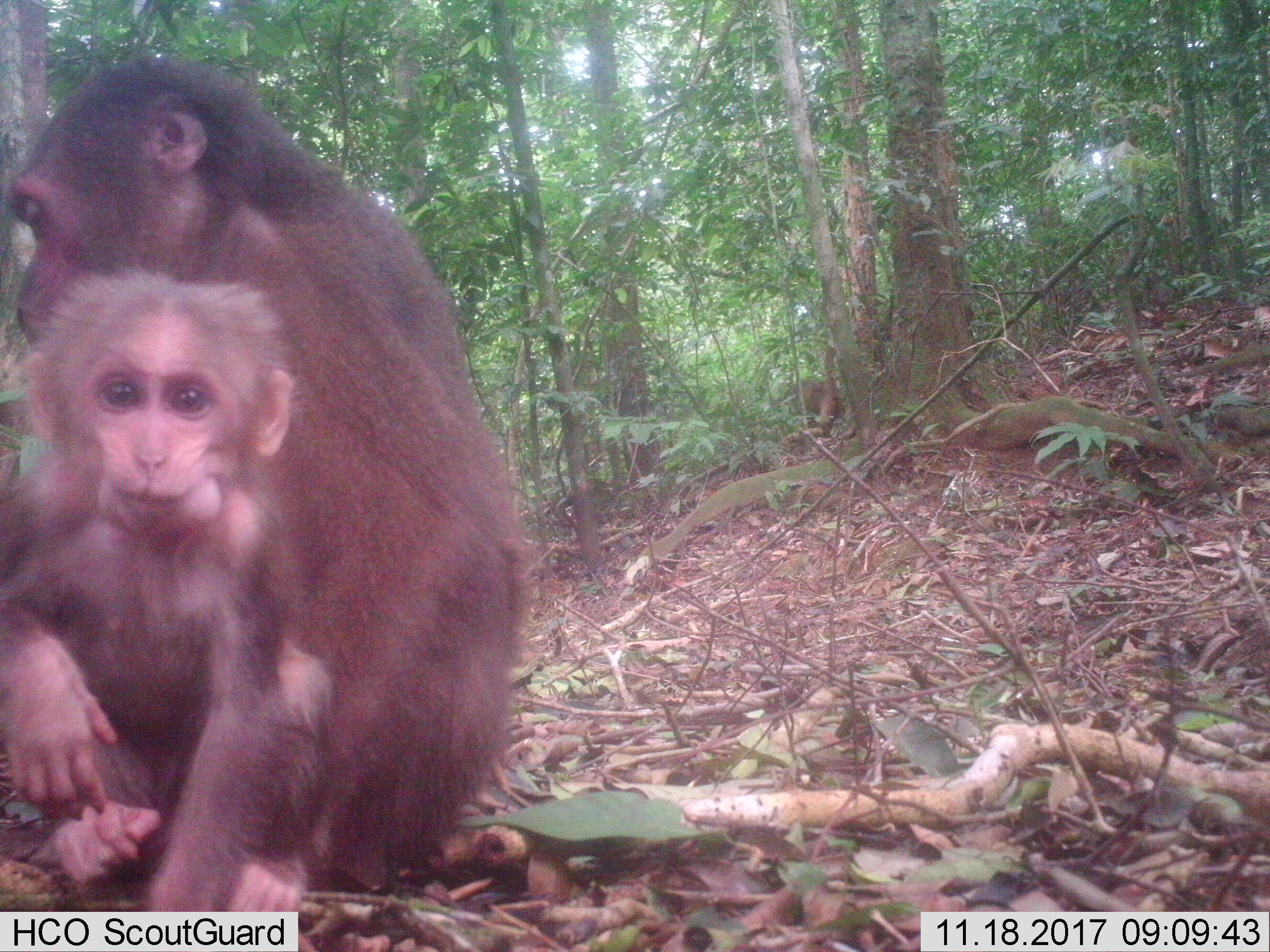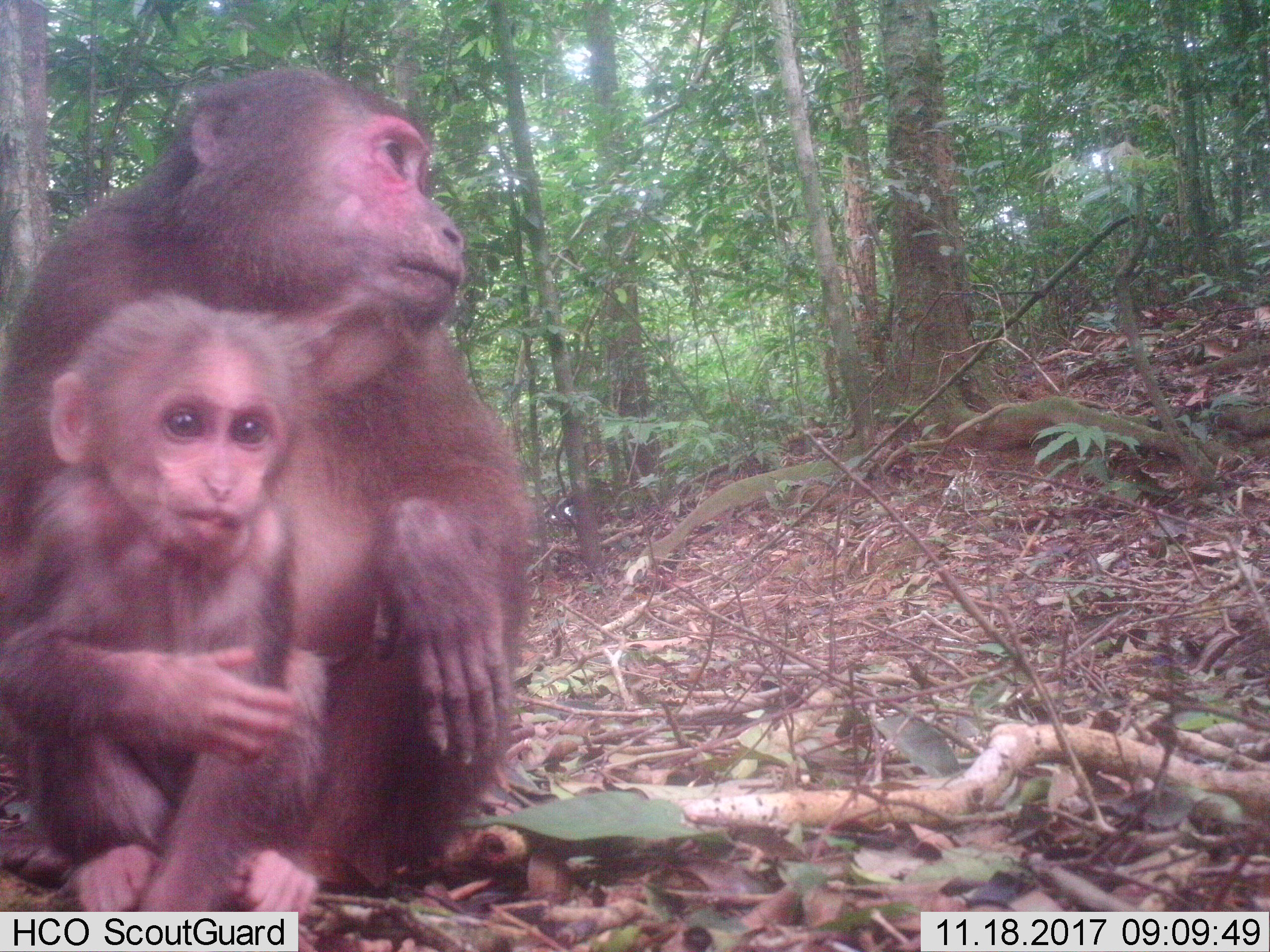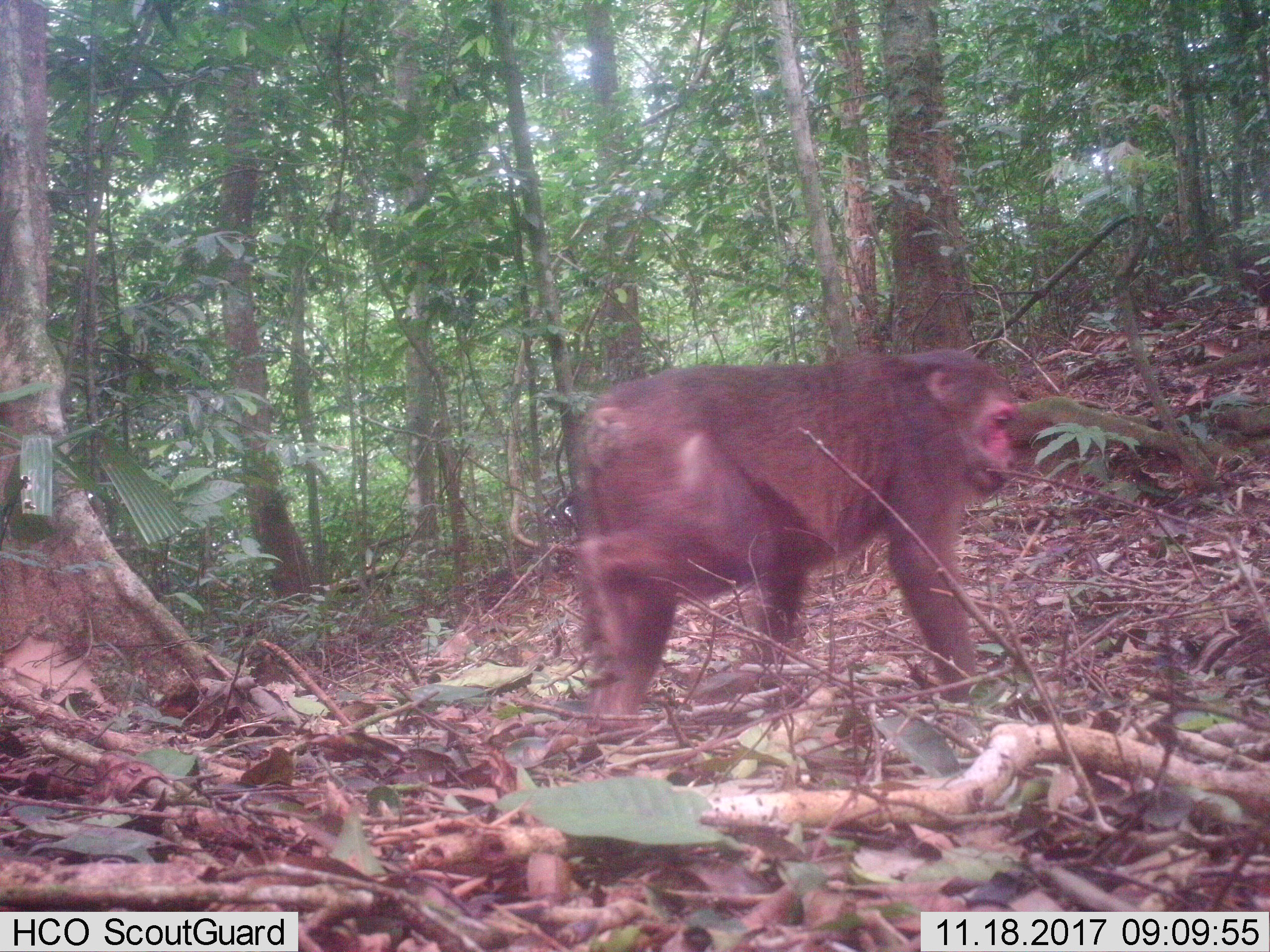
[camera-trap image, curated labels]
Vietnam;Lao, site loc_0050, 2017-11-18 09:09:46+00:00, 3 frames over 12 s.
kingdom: Animalia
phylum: Chordata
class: Mammalia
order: Primates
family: Cercopithecidae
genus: Macaca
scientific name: Macaca arctoides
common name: stump-tailed macaque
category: stump tailed macaque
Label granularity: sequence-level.